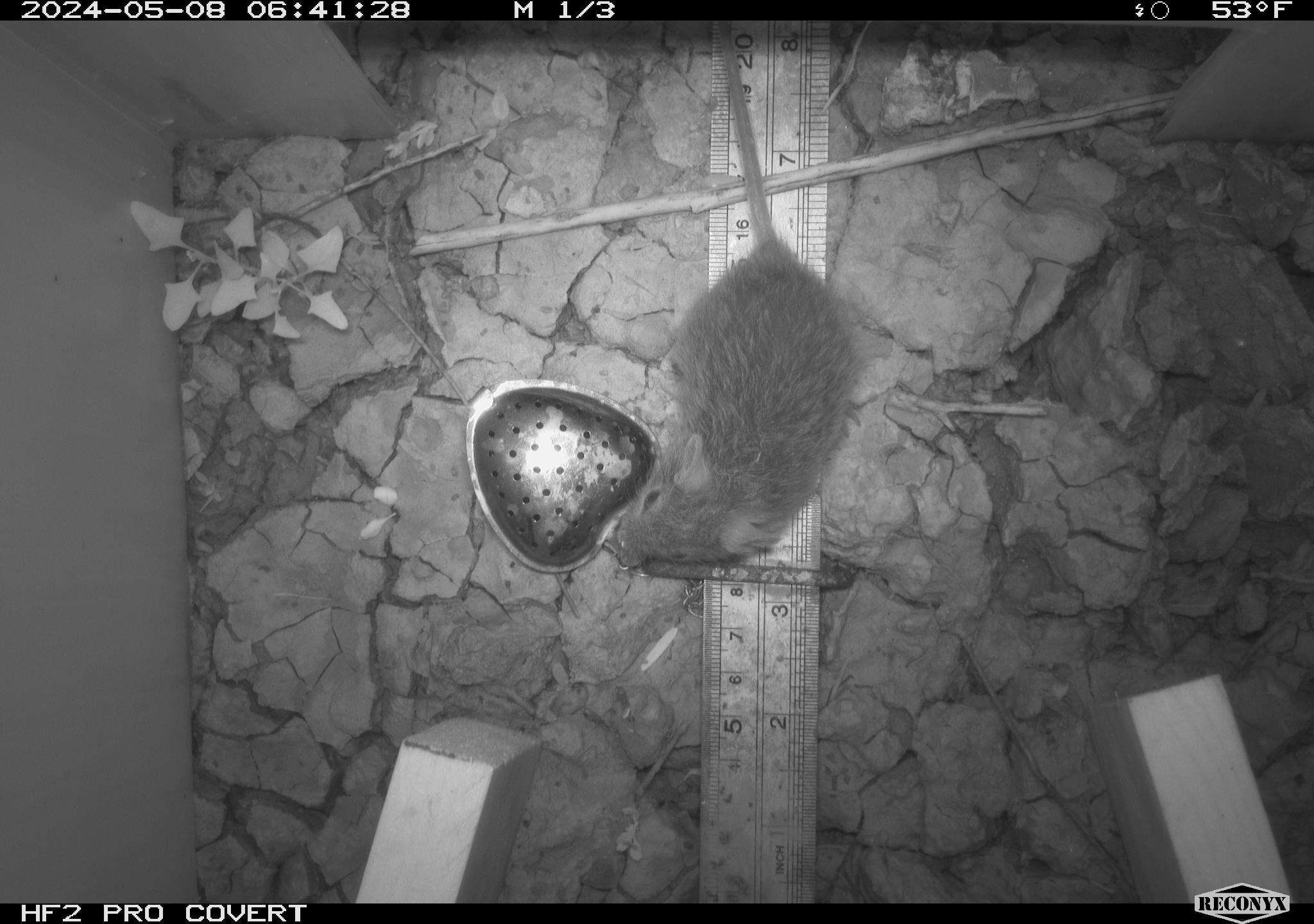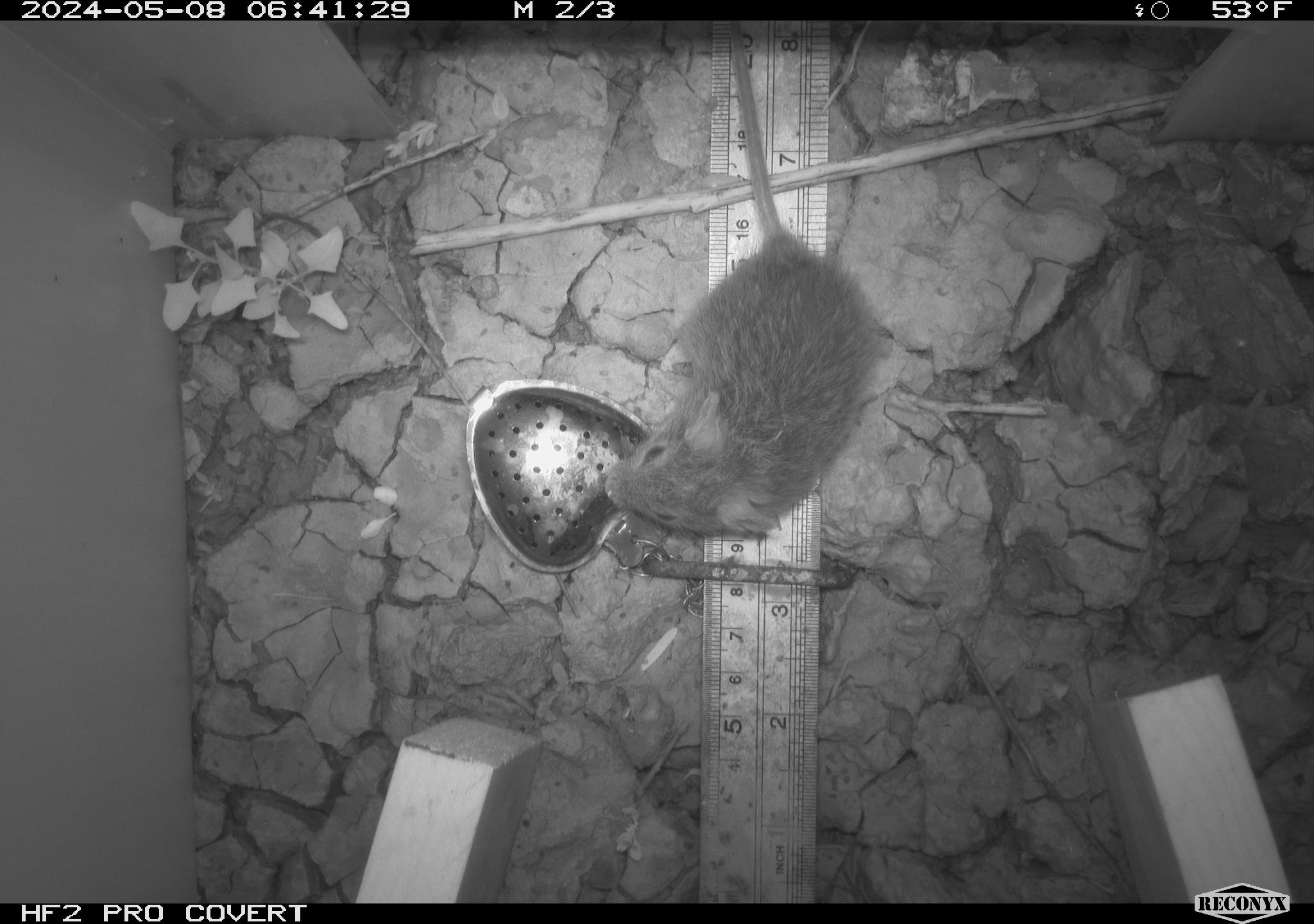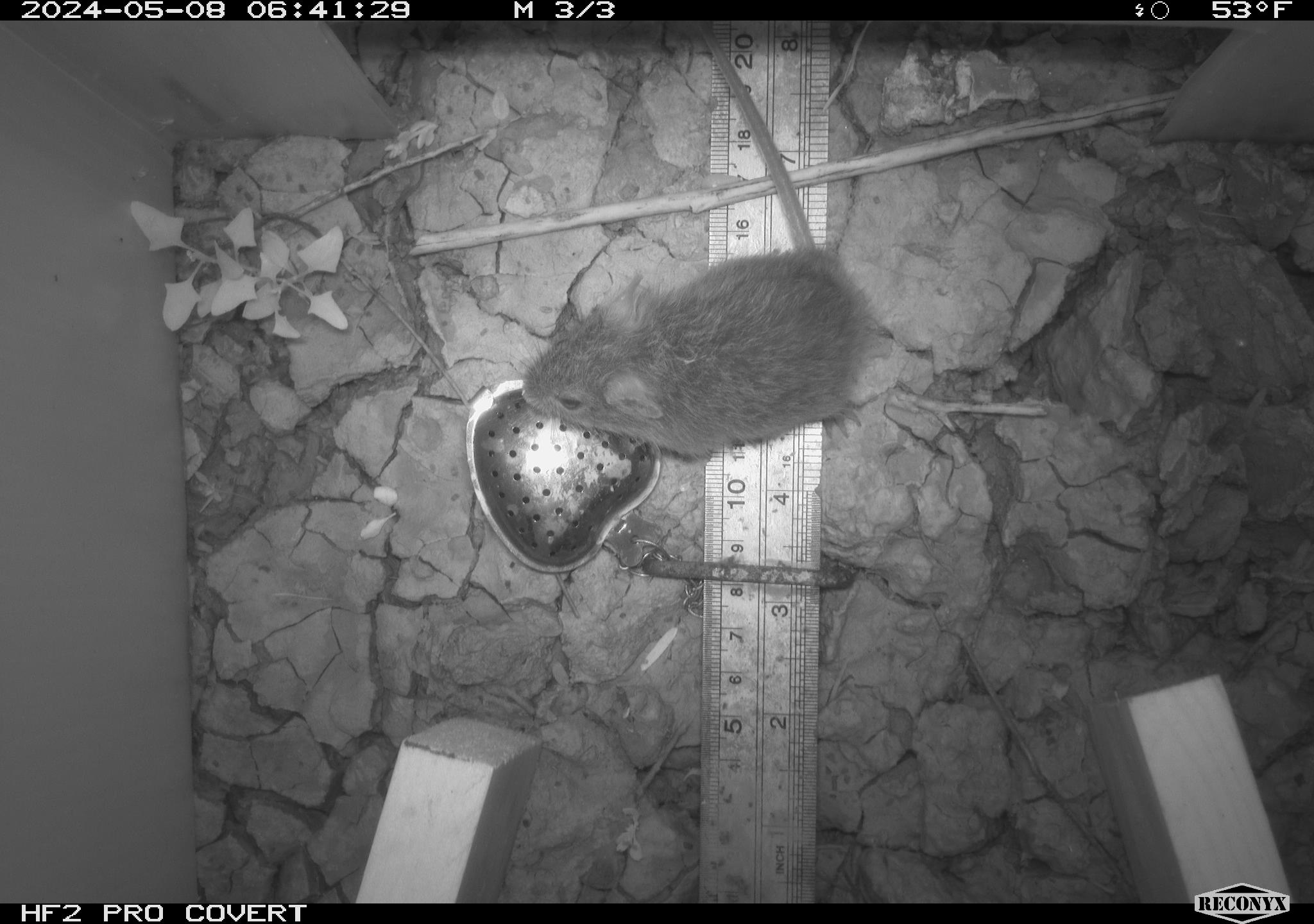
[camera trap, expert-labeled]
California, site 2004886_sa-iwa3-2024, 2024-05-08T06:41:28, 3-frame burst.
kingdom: Animalia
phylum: Chordata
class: Mammalia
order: Rodentia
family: Cricetidae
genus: Sigmodon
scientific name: Sigmodon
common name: cotton rat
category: sigmodon species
Sigmodon species (cotton rat) (Sigmodon).